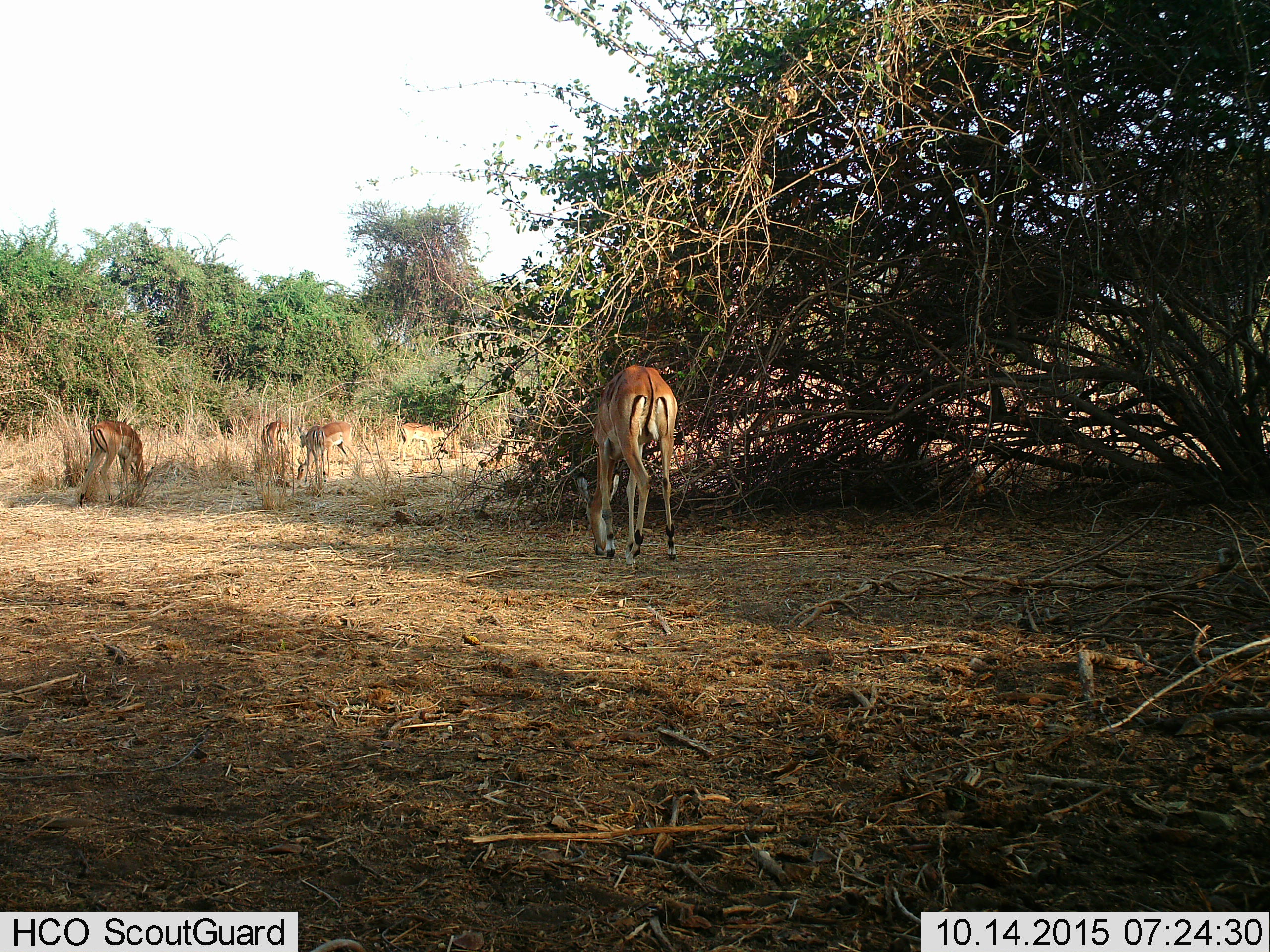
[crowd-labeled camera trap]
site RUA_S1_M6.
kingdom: Animalia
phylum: Chordata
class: Mammalia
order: Artiodactyla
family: Bovidae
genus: Aepyceros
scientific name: Aepyceros melampus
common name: impala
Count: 6.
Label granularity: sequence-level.